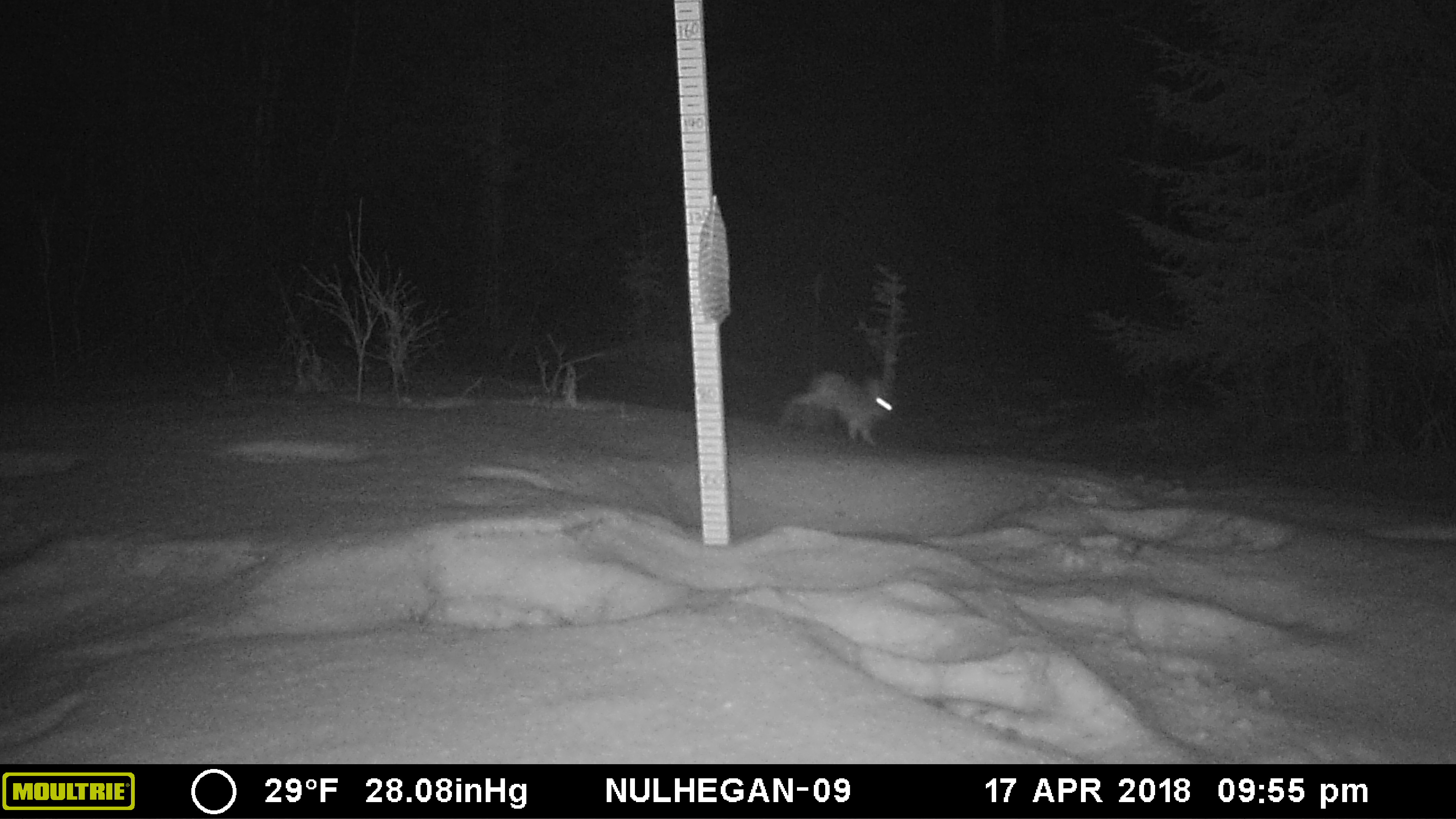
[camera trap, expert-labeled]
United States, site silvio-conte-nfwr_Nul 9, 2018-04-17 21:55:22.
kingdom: Animalia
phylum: Chordata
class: Mammalia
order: Lagomorpha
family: Leporidae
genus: Lepus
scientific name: Lepus americanus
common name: snowshoe hare